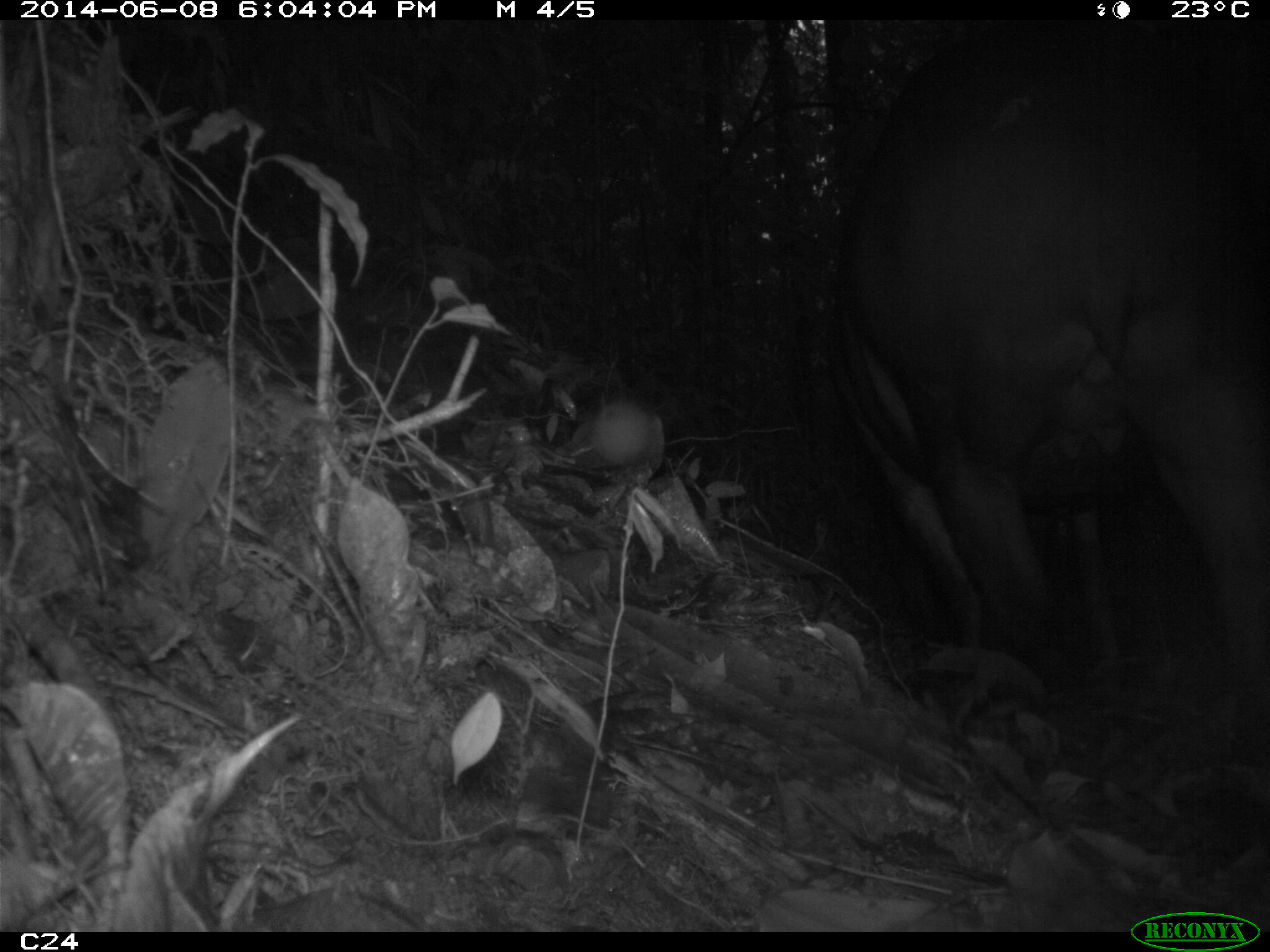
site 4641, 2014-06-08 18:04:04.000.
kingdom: Animalia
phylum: Chordata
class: Mammalia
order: Perissodactyla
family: Tapiridae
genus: Tapirus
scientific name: Tapirus terrestris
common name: south american tapir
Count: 2.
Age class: adult.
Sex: female.